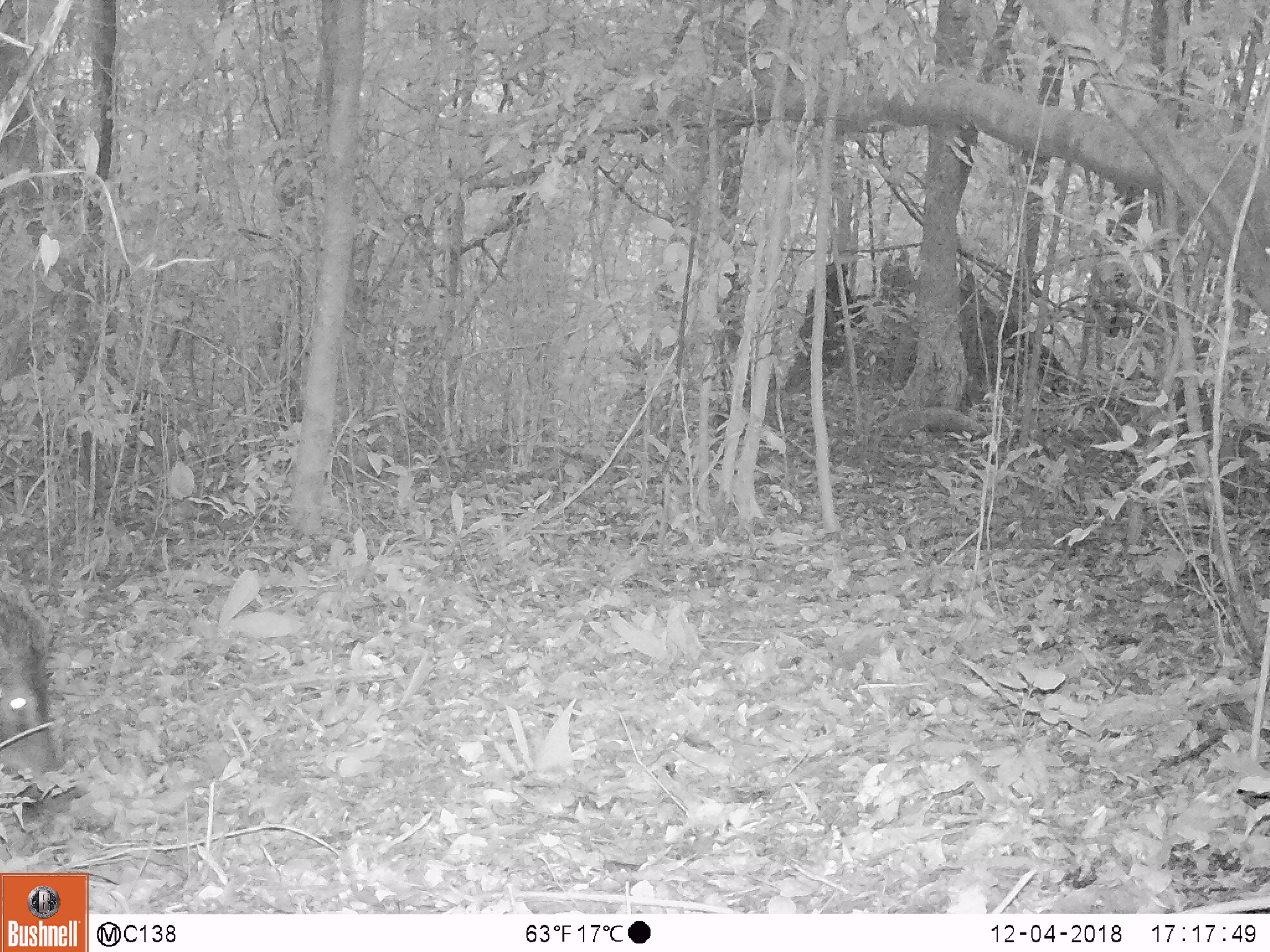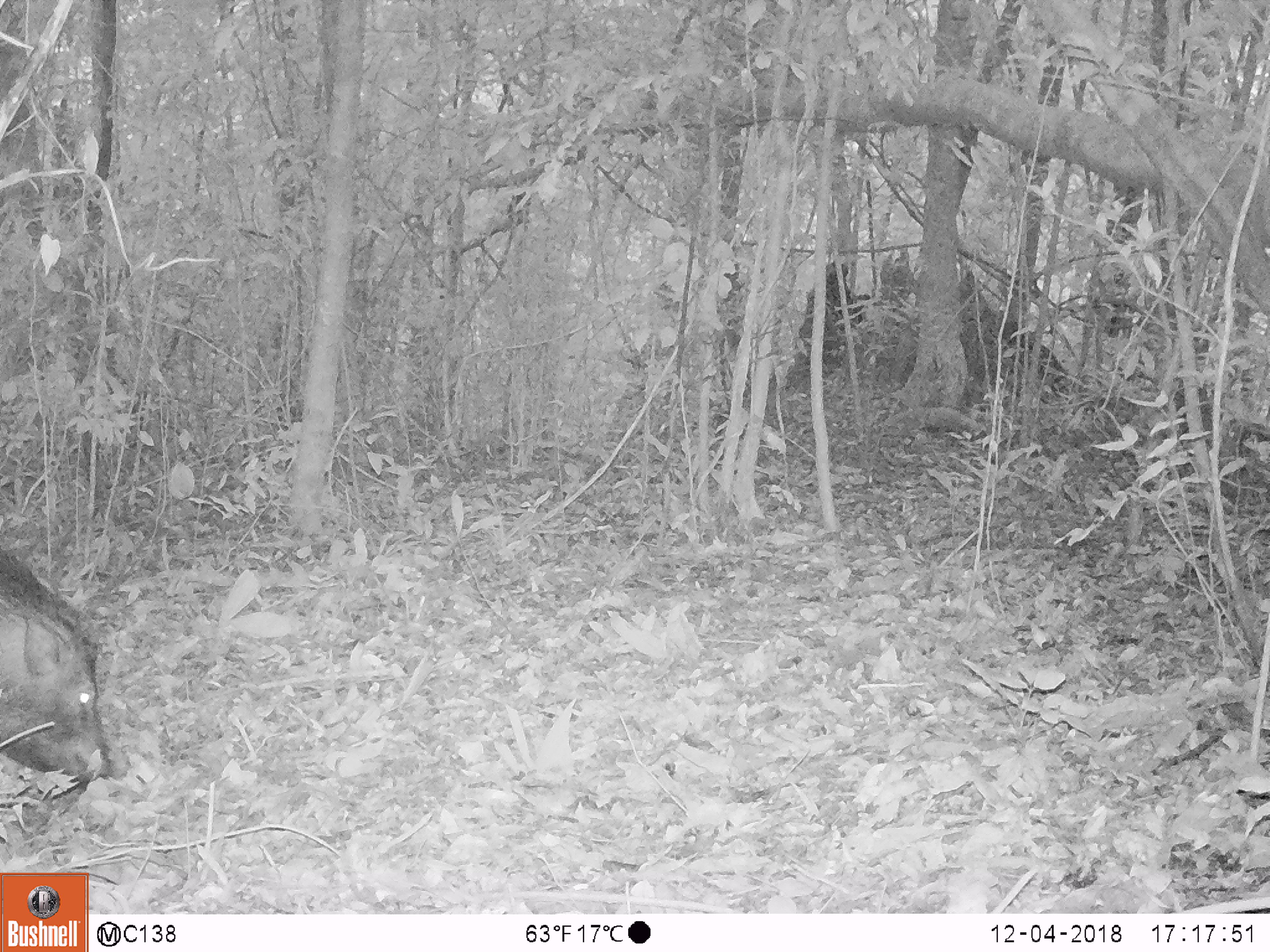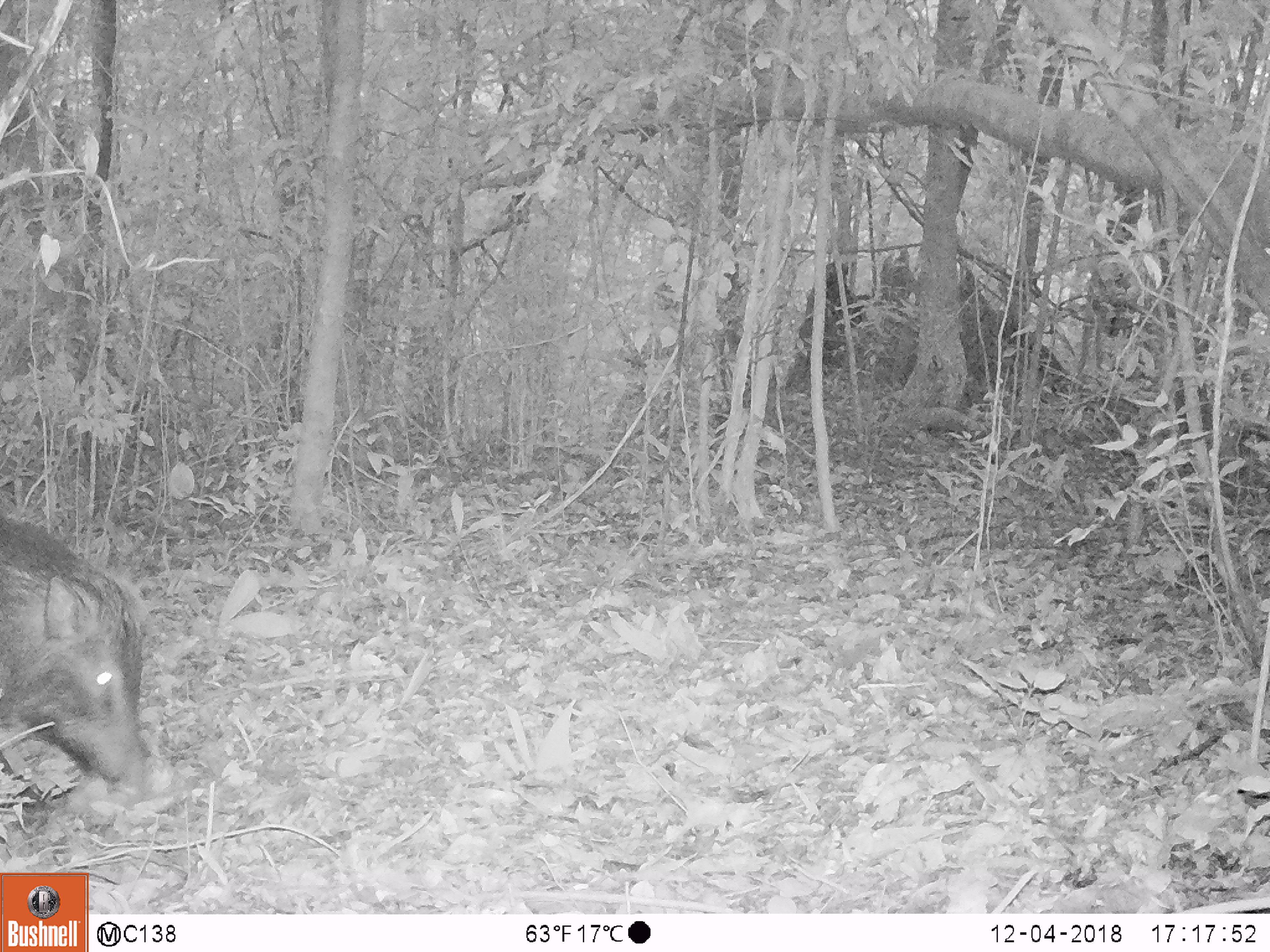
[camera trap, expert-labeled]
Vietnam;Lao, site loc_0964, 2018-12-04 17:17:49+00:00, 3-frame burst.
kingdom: Animalia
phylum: Chordata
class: Mammalia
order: Artiodactyla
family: Suidae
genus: Sus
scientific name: Sus scrofa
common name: eurasian wild pig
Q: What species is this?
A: Eurasian wild pig (Sus scrofa).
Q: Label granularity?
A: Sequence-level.